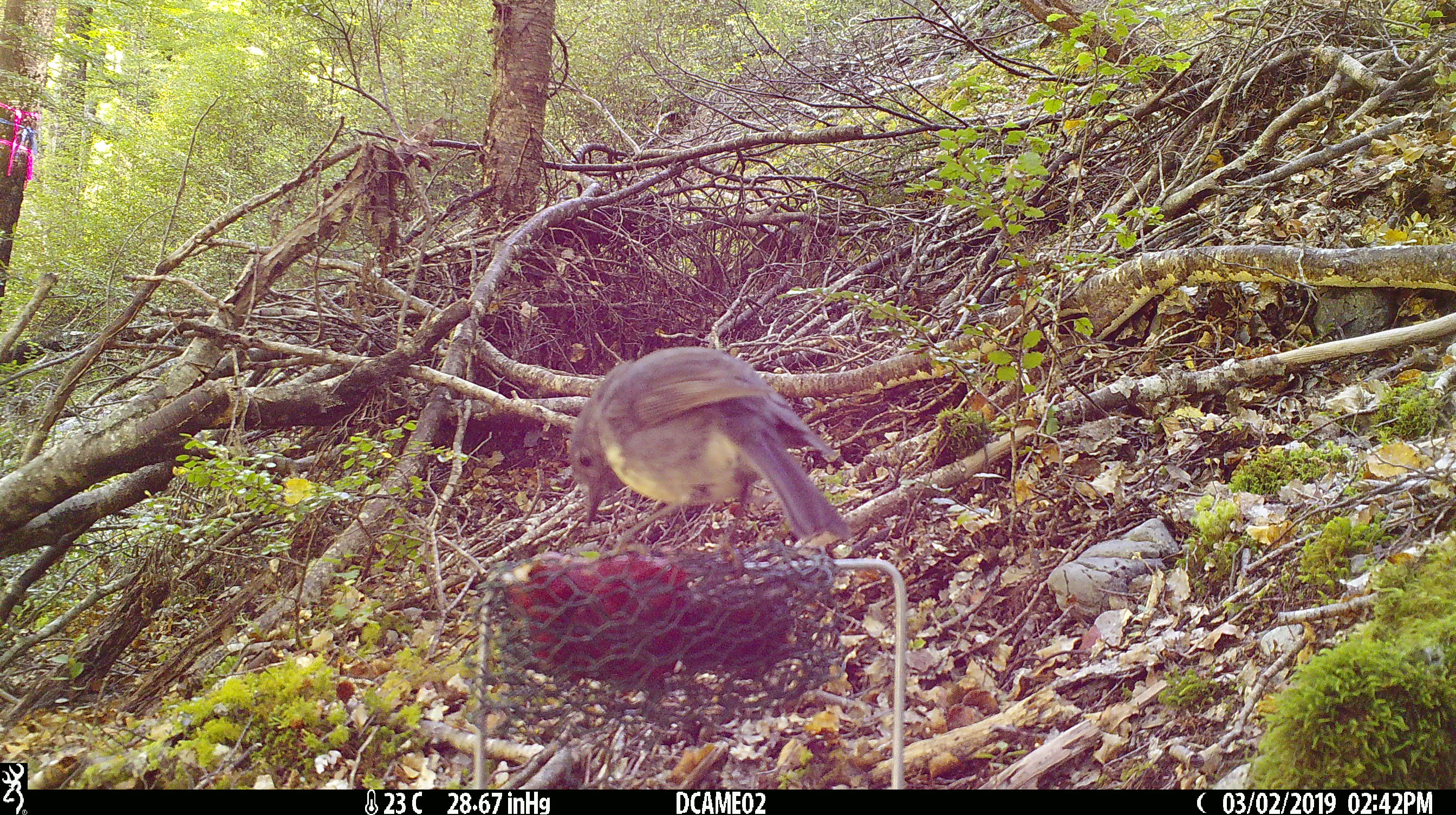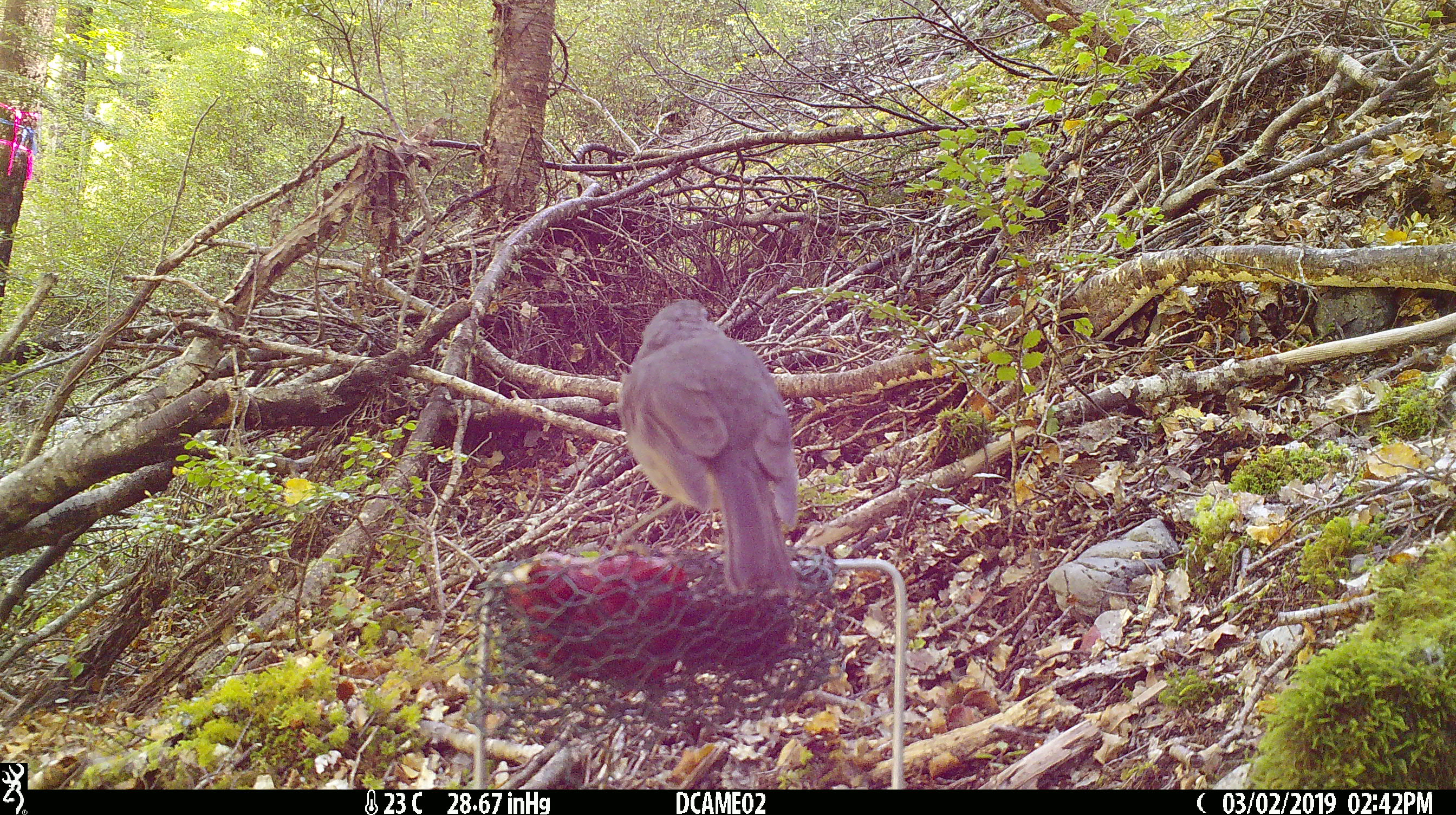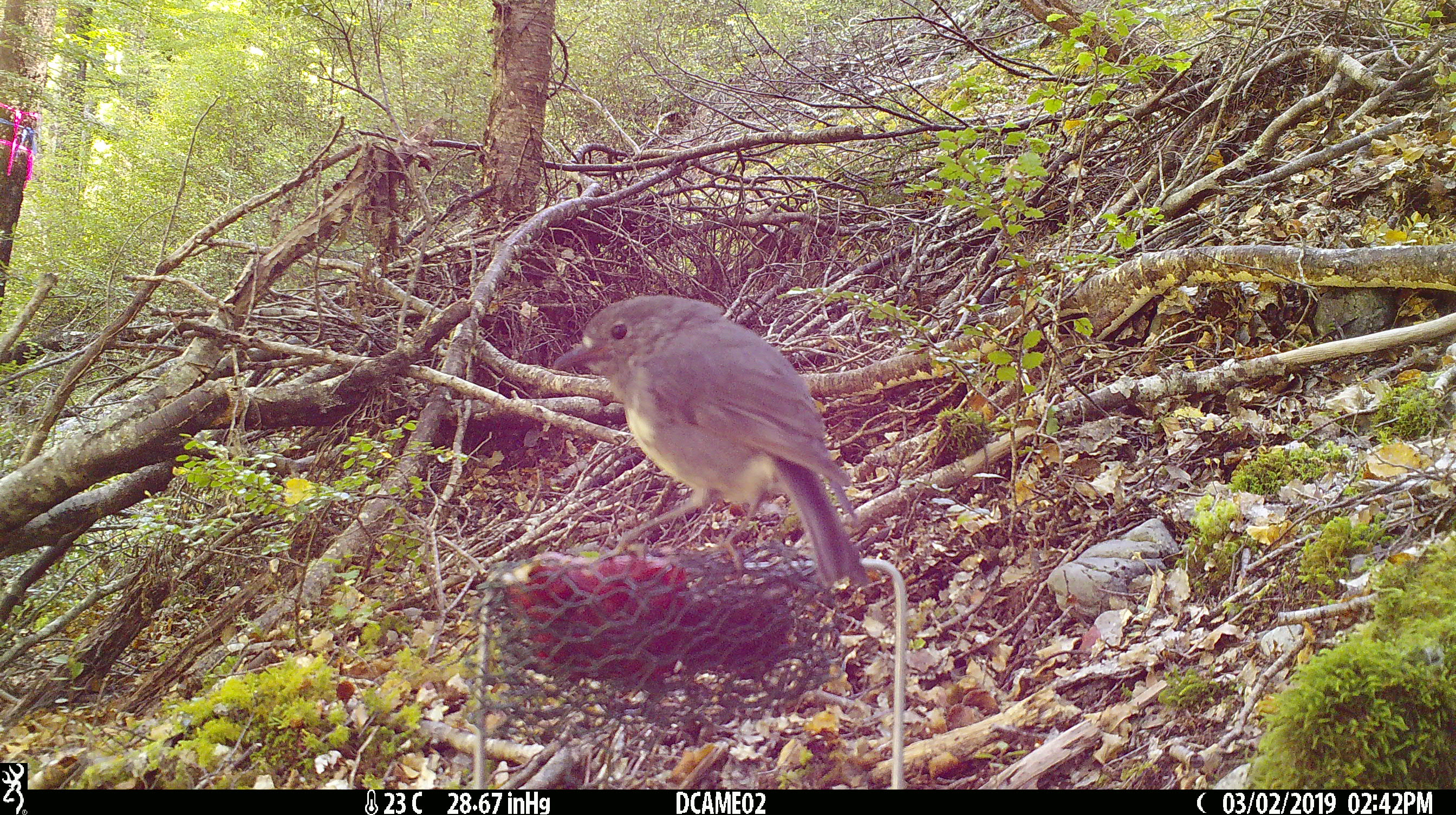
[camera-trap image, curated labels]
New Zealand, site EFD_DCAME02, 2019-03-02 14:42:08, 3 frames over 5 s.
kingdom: Animalia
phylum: Chordata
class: Aves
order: Passeriformes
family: Petroicidae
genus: Petroica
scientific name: Petroica australis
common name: new zealand robin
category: robin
Robin (new zealand robin) (Petroica australis).